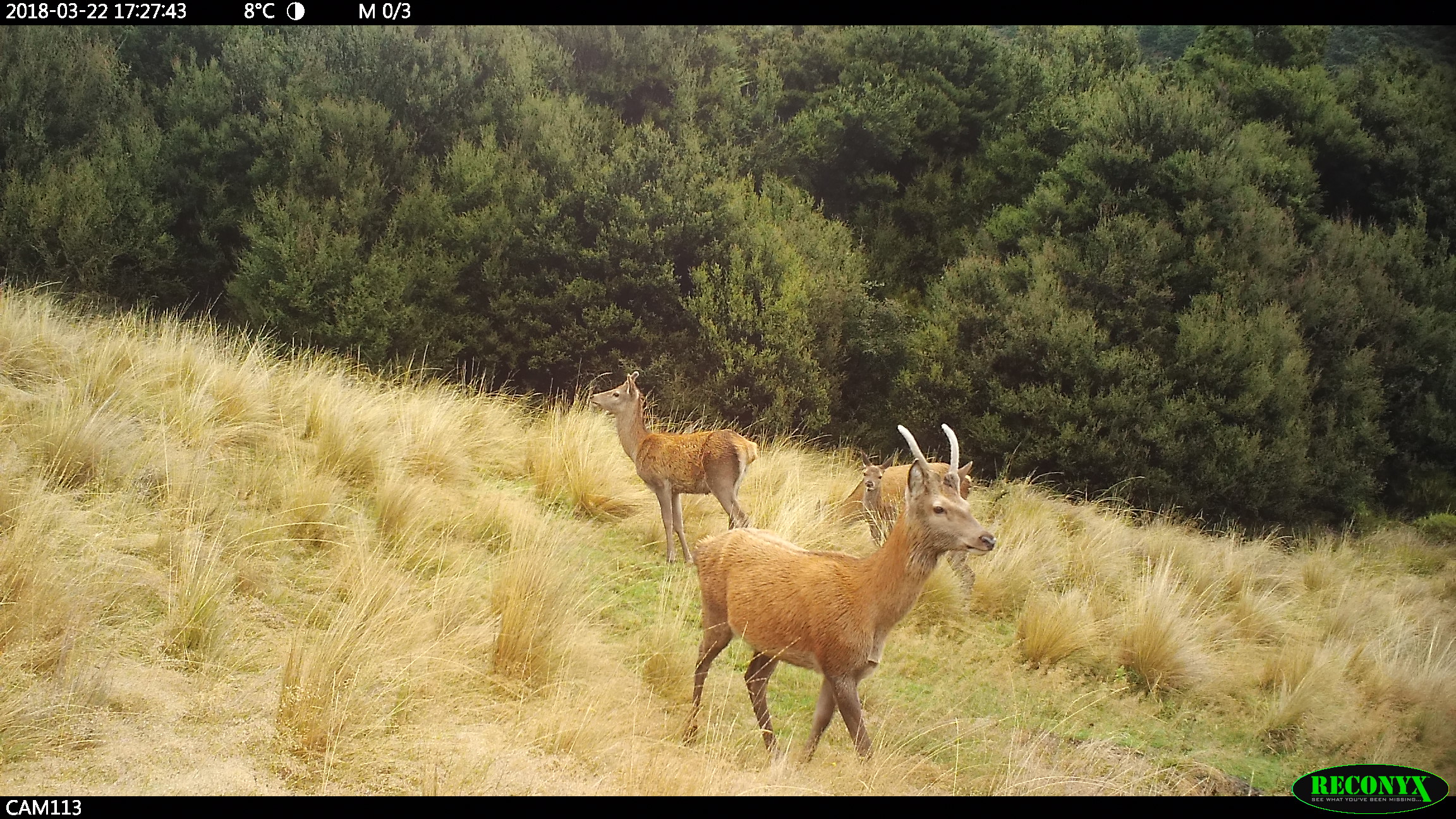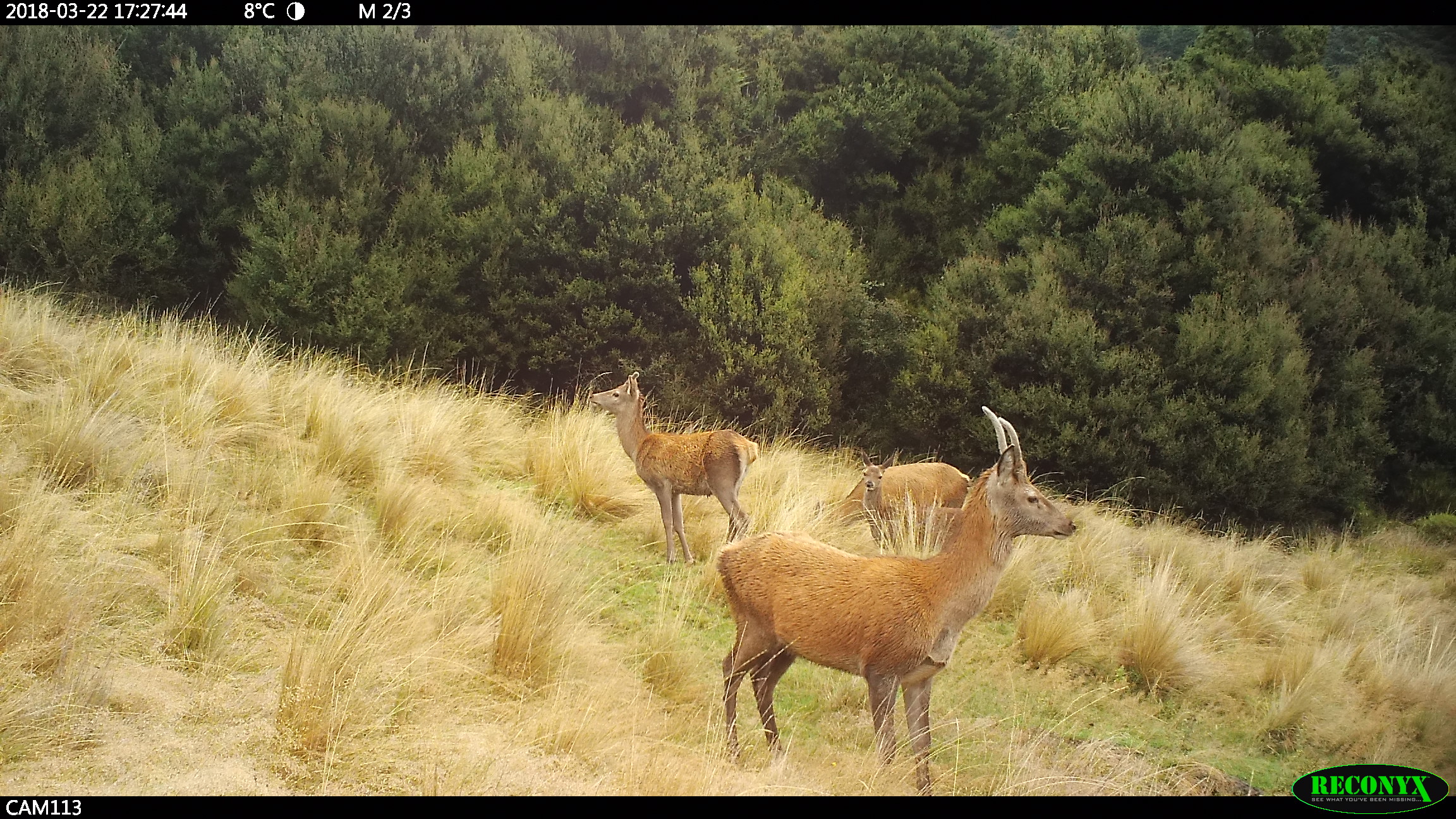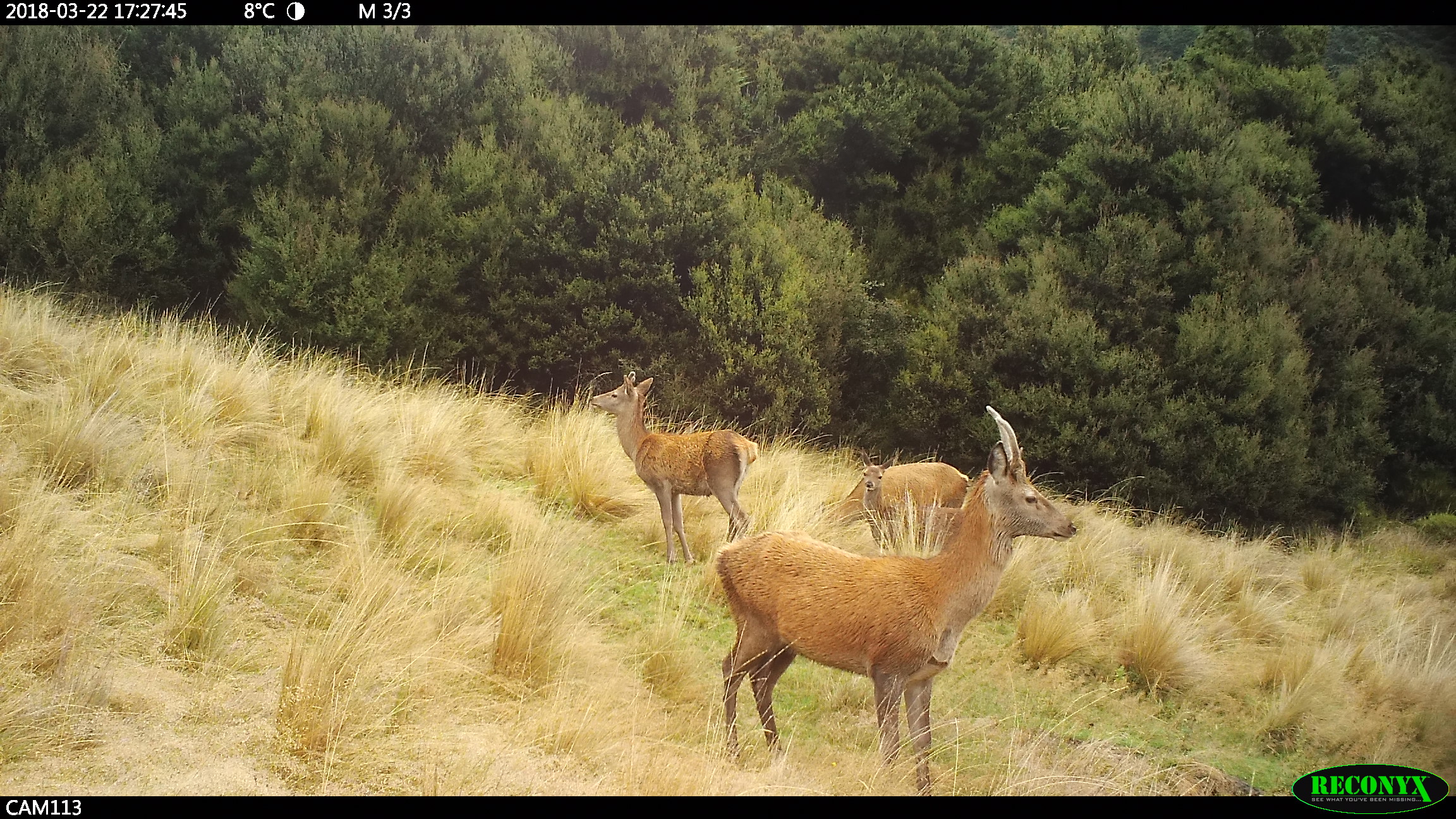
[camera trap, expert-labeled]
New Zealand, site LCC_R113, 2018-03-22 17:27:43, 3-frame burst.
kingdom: Animalia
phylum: Chordata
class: Mammalia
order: Artiodactyla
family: Cervidae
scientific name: Cervidae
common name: deer